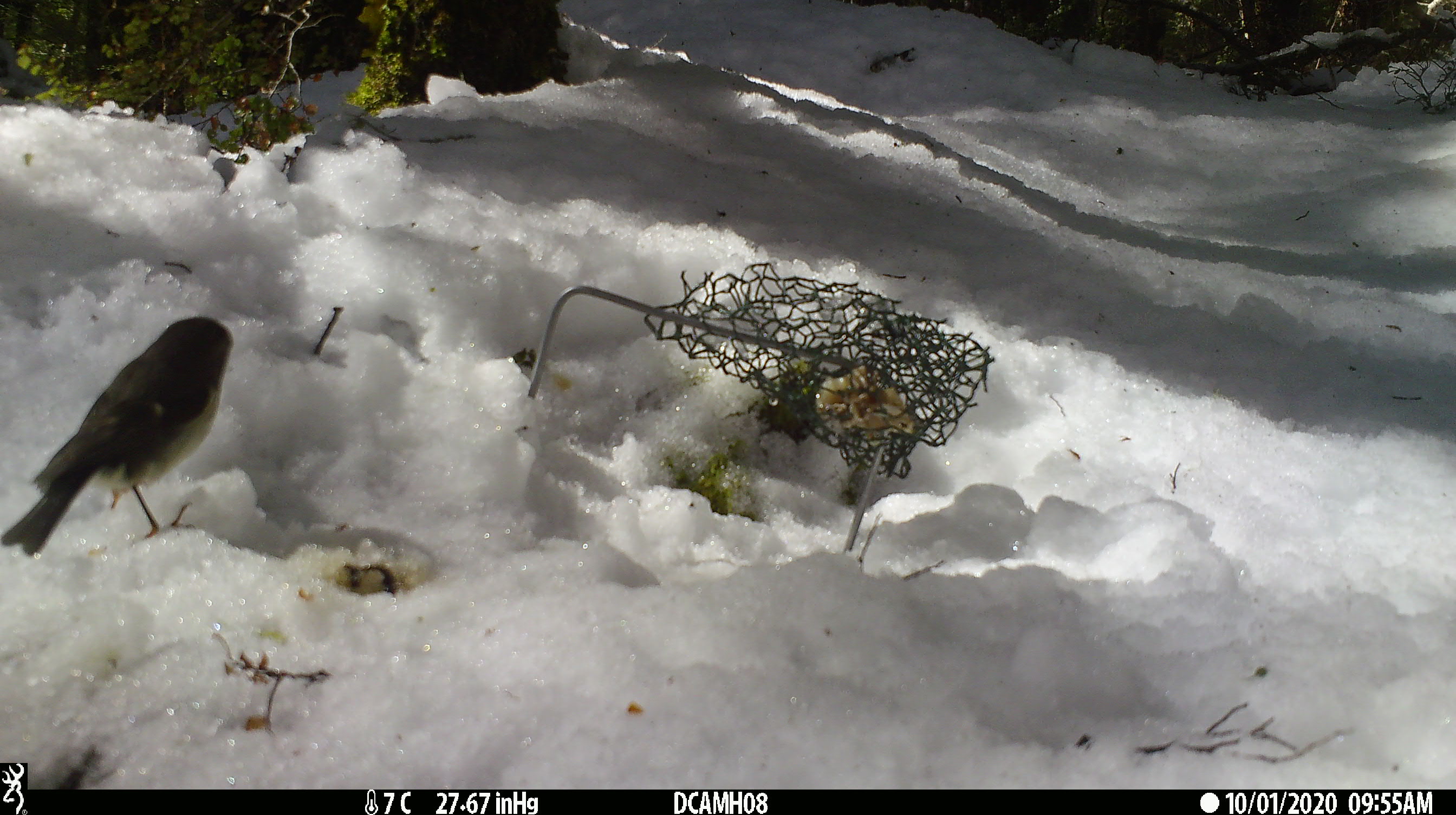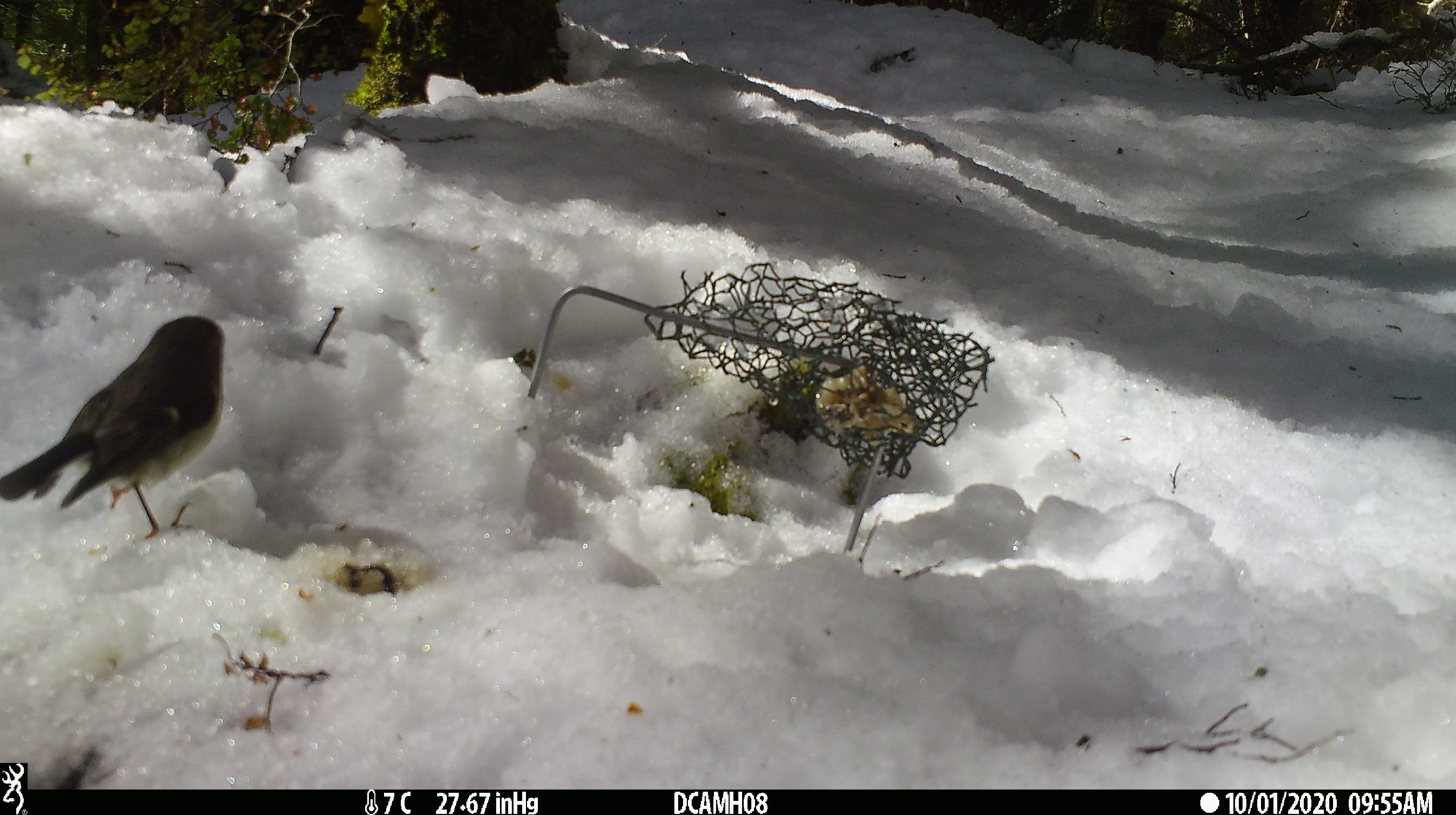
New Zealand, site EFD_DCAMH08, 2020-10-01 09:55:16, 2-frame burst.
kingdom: Animalia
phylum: Chordata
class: Aves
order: Passeriformes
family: Petroicidae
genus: Petroica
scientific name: Petroica australis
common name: new zealand robin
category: robin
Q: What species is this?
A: Robin (new zealand robin) (Petroica australis).